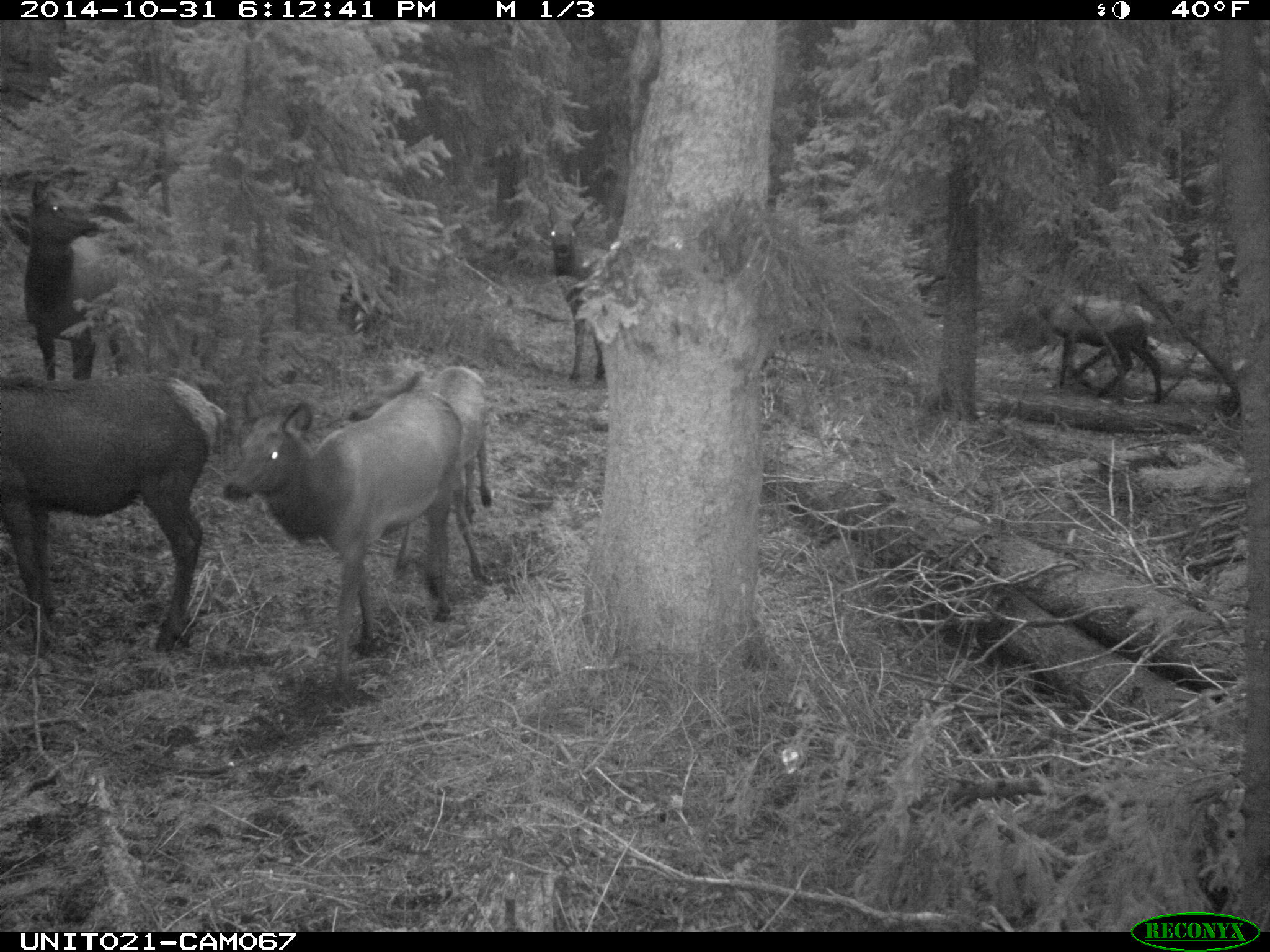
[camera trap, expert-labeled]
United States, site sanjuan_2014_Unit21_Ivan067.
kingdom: Animalia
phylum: Chordata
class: Mammalia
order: Artiodactyla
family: Cervidae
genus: Cervus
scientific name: Cervus elaphus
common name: red deer